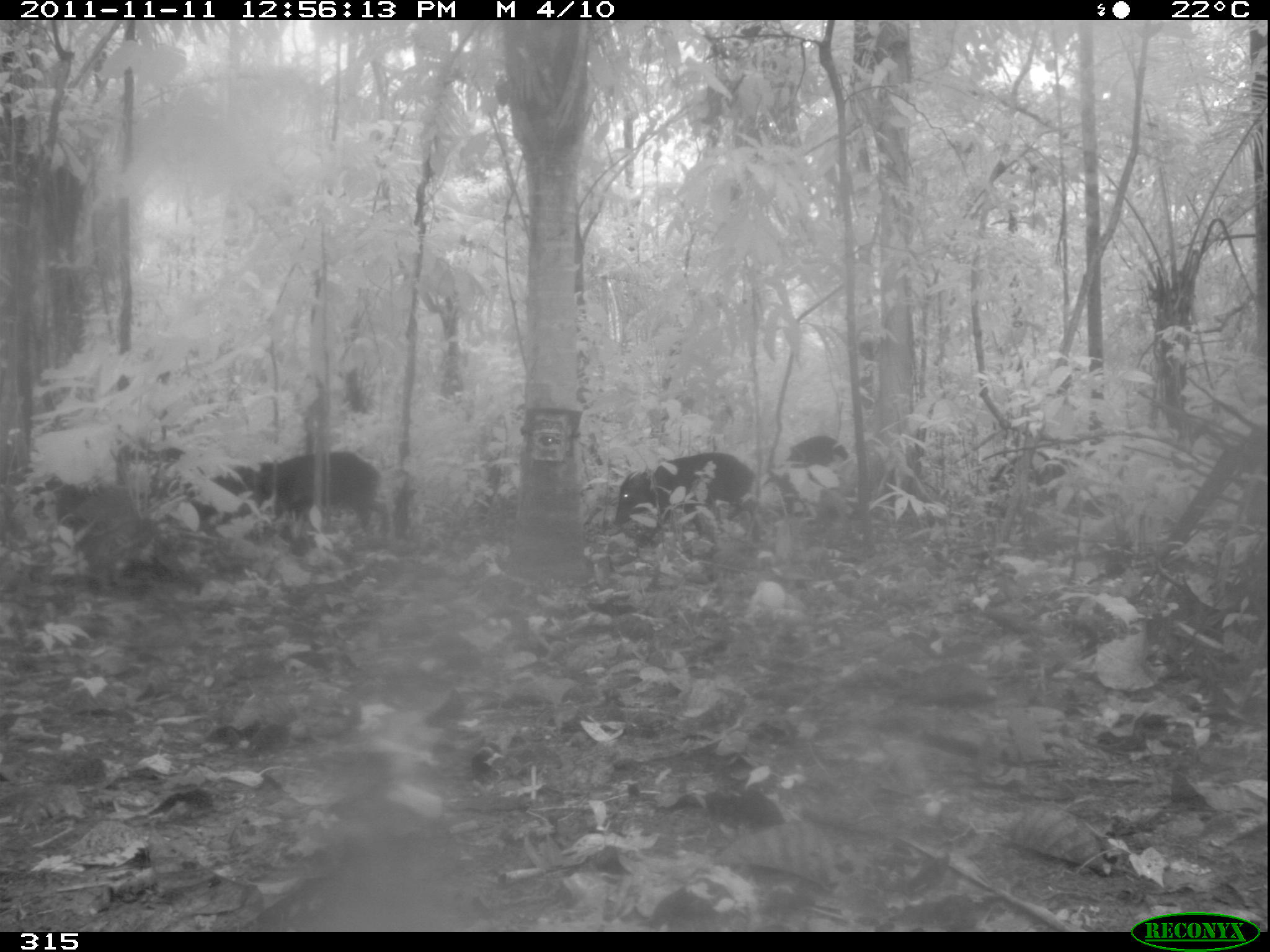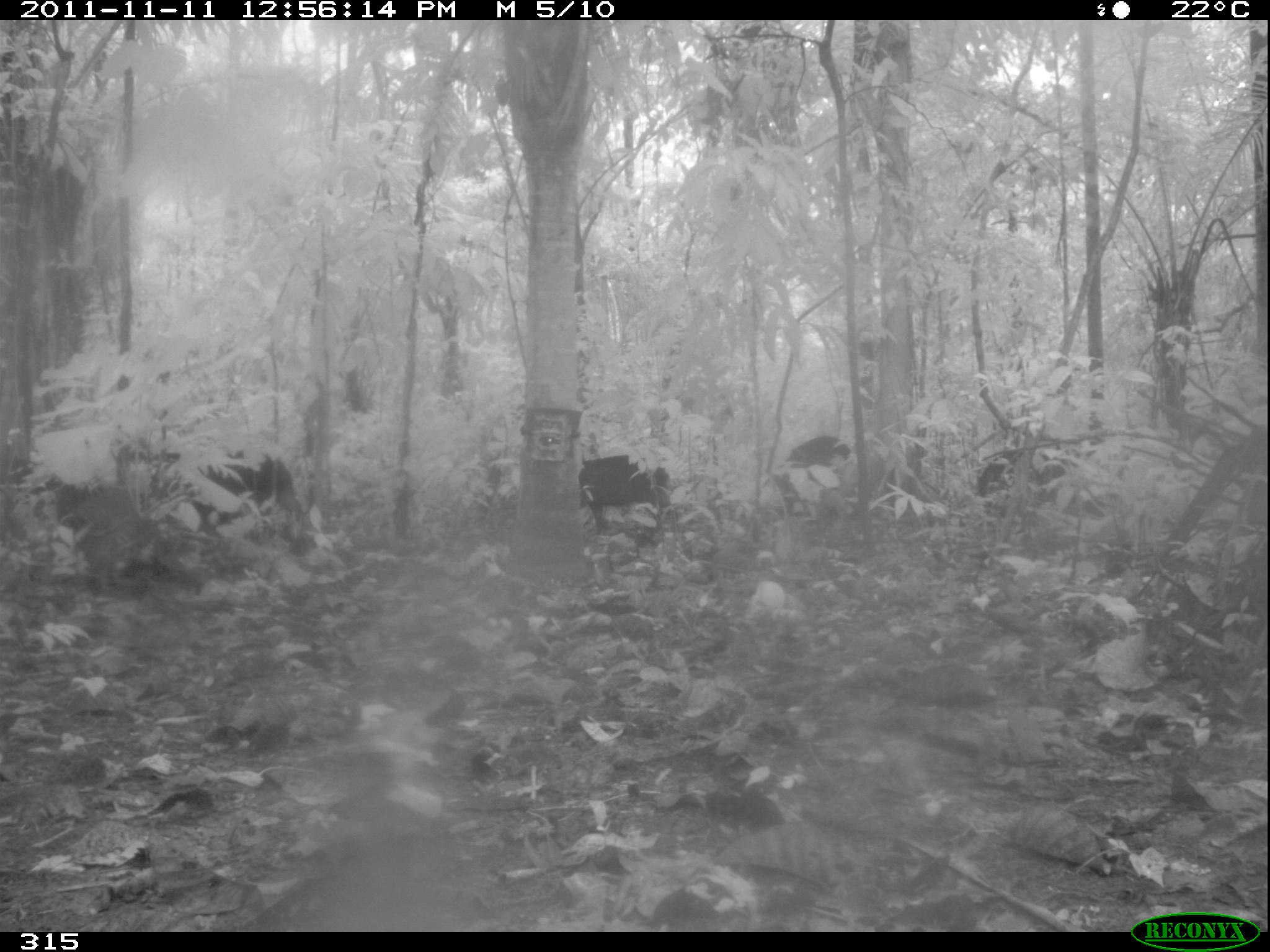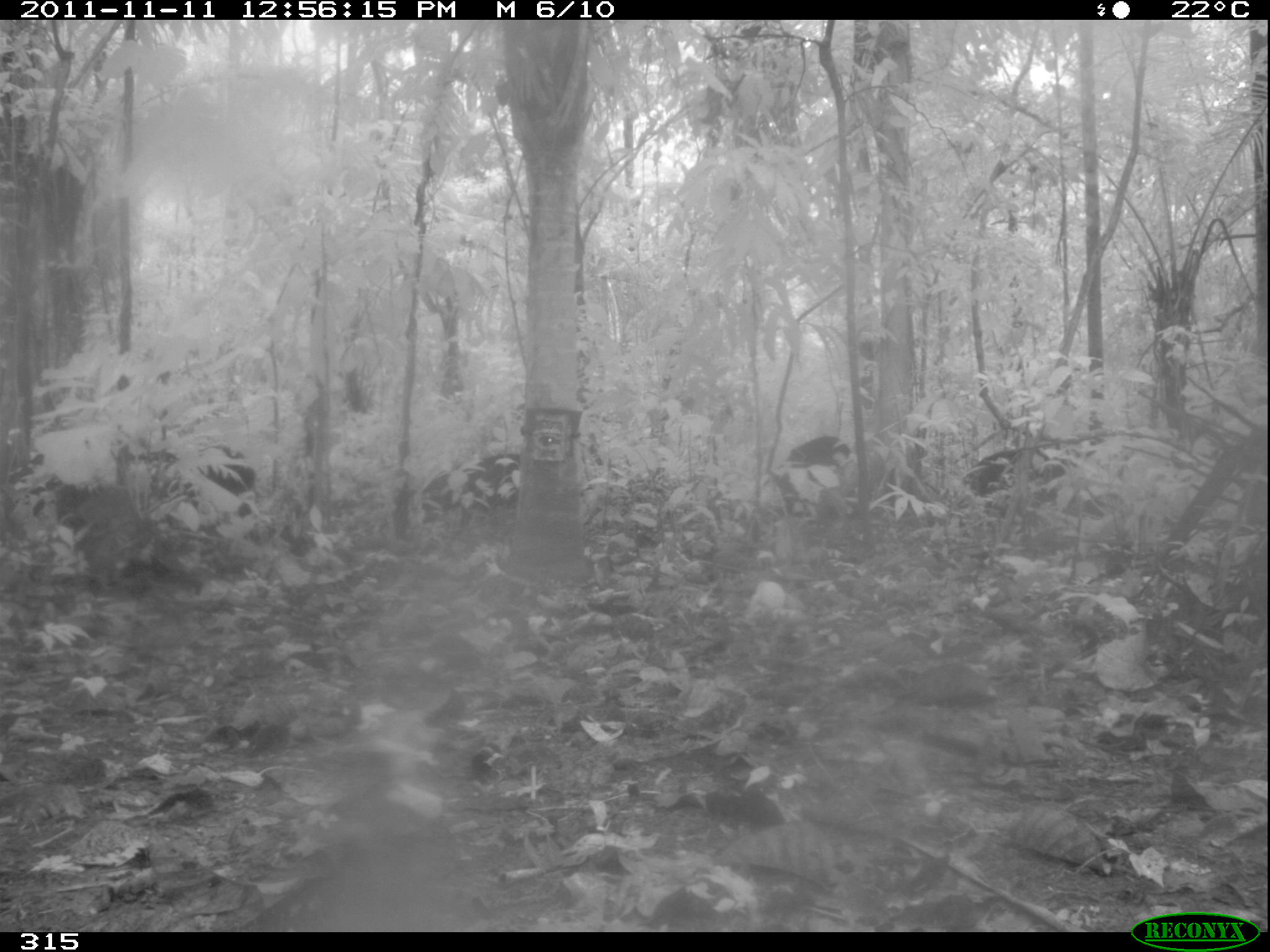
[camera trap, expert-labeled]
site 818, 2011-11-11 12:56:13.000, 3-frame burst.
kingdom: Animalia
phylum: Chordata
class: Mammalia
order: Artiodactyla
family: Tayassuidae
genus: Tayassu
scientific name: Tayassu pecari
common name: white-lipped peccary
Tayassu pecari (white-lipped peccary).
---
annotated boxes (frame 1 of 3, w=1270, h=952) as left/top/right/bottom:
tayassu pecari: 614/450/756/539; 252/450/391/539; 155/447/298/531; 778/432/853/518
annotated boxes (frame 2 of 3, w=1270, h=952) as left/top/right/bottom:
tayassu pecari: 171/437/301/546; 576/456/668/531; 777/433/856/510; 976/446/1068/512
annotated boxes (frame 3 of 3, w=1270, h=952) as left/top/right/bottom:
tayassu pecari: 149/441/260/547; 976/443/1070/515; 772/434/851/516; 463/449/525/515